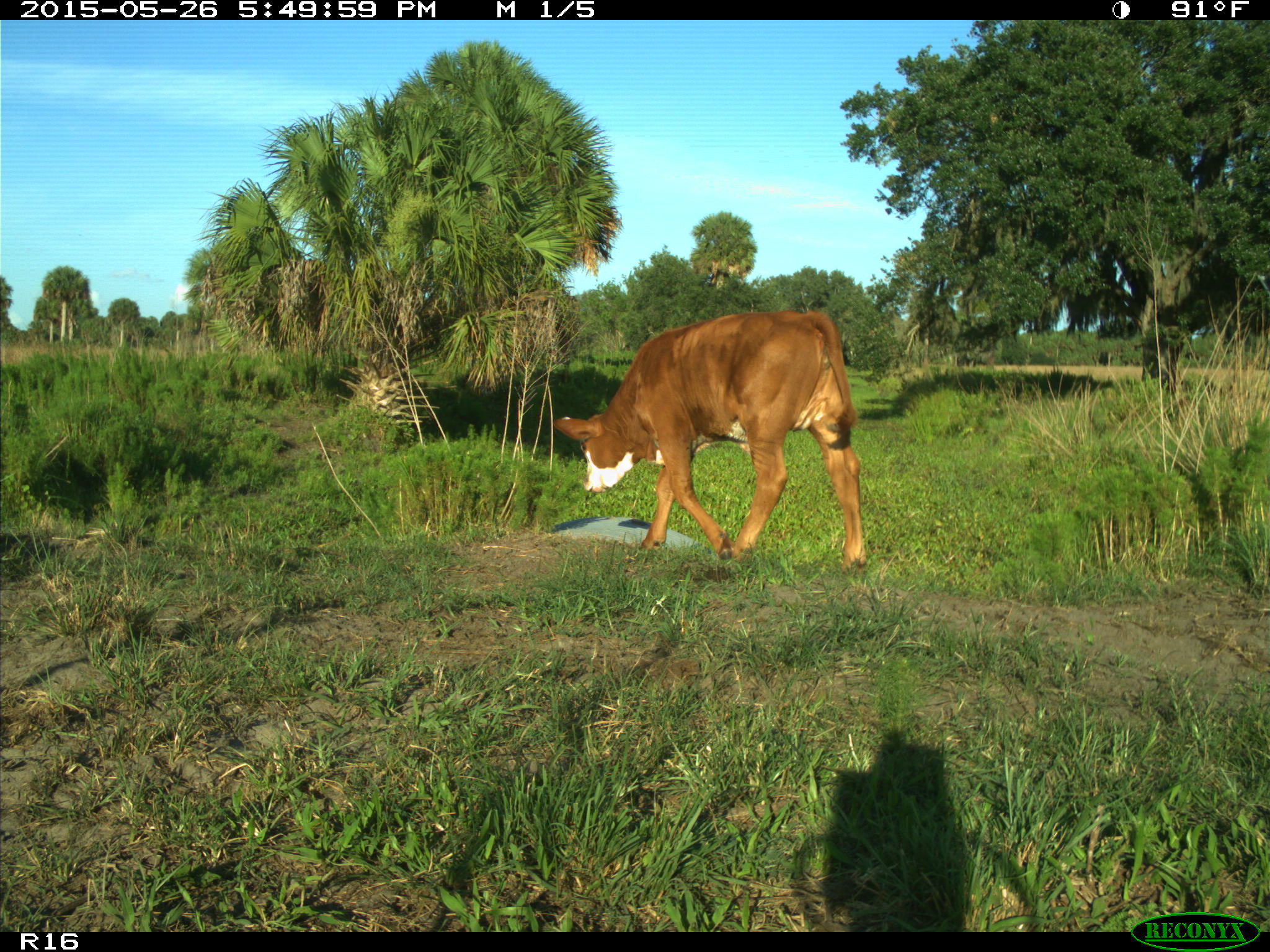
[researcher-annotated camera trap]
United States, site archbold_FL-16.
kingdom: Animalia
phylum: Chordata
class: Mammalia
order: Artiodactyla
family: Bovidae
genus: Bos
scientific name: Bos taurus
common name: domestic cow